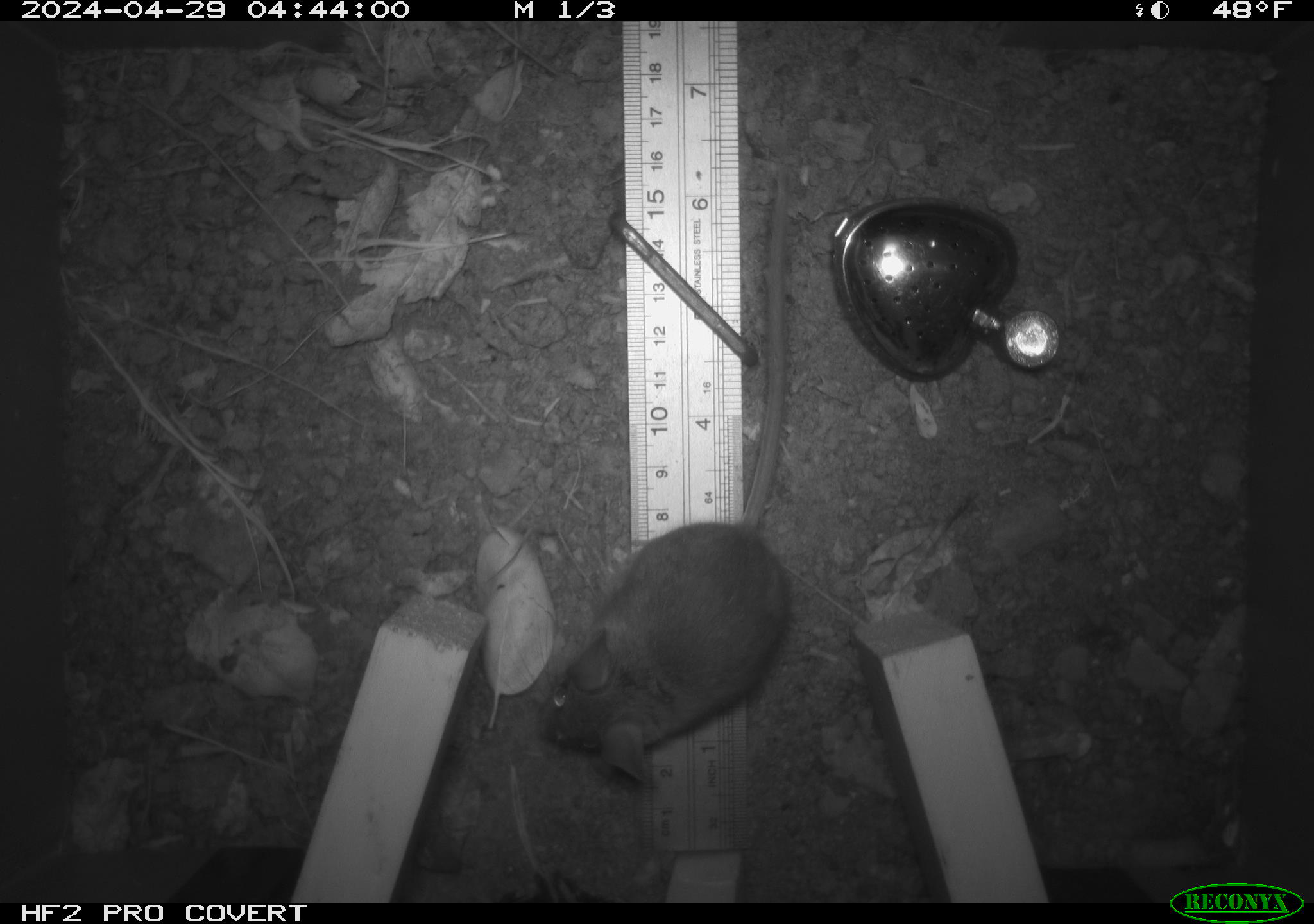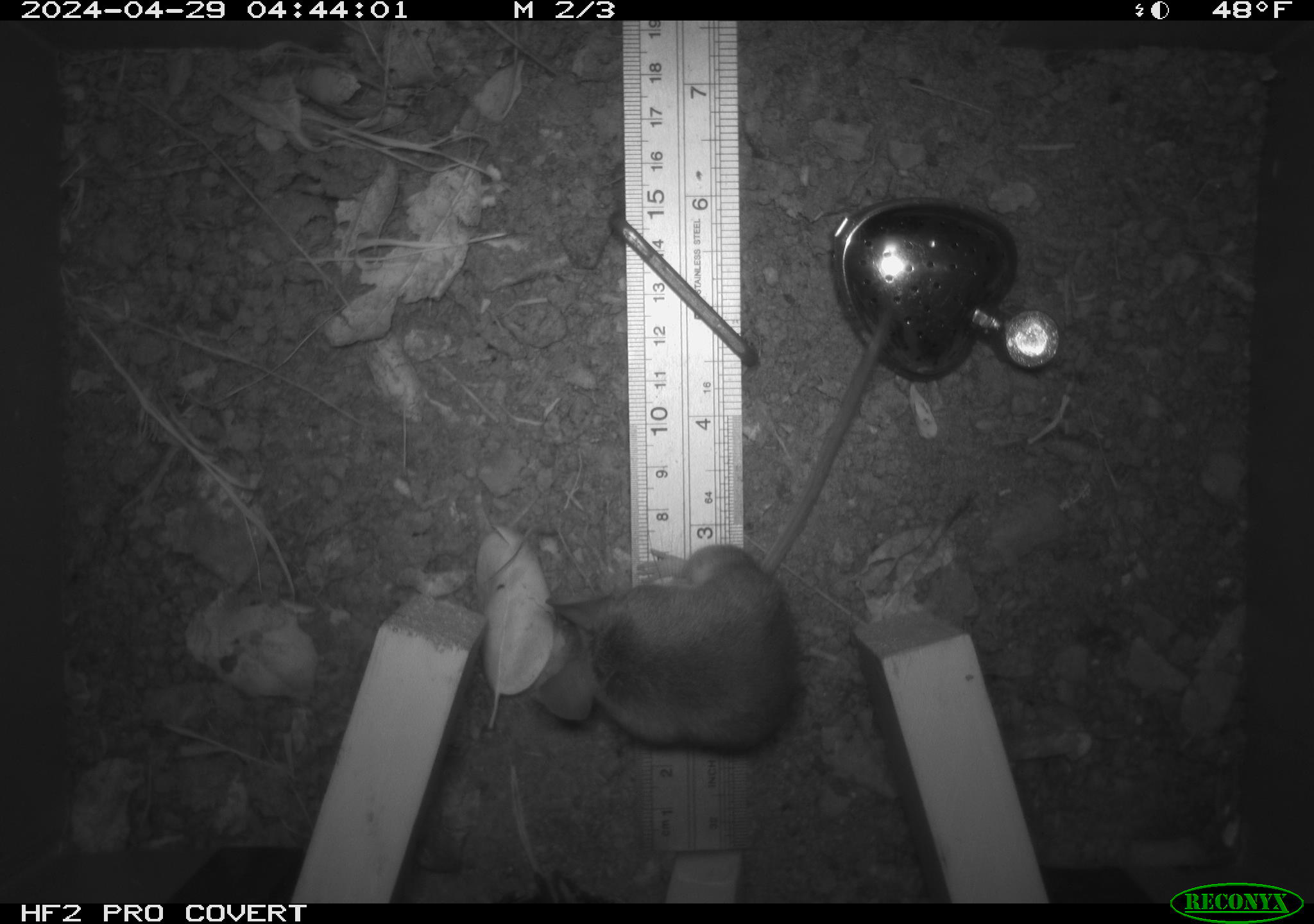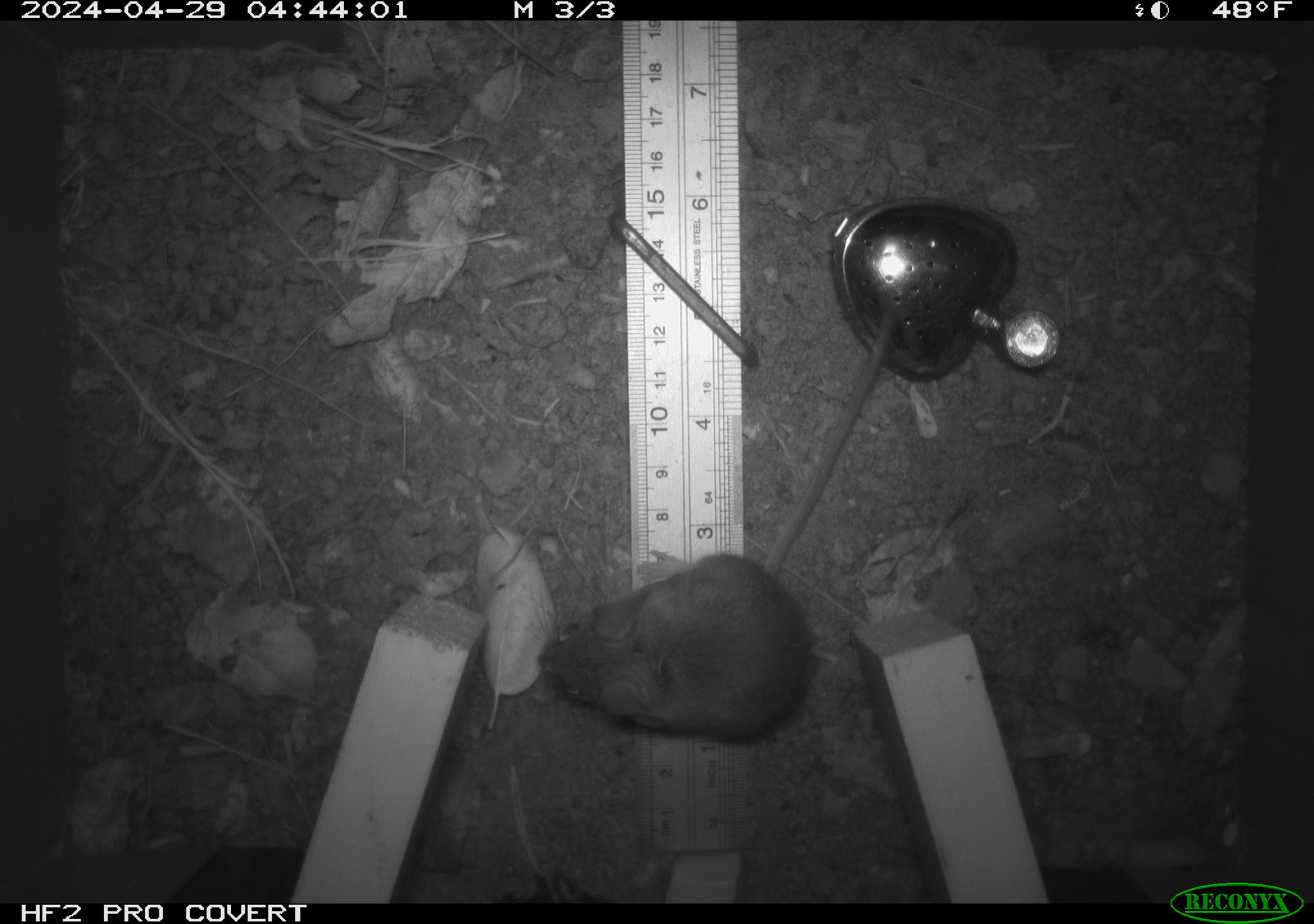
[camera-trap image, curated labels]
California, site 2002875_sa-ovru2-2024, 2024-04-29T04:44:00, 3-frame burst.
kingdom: Animalia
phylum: Chordata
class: Mammalia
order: Rodentia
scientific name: Rodentia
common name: rodent